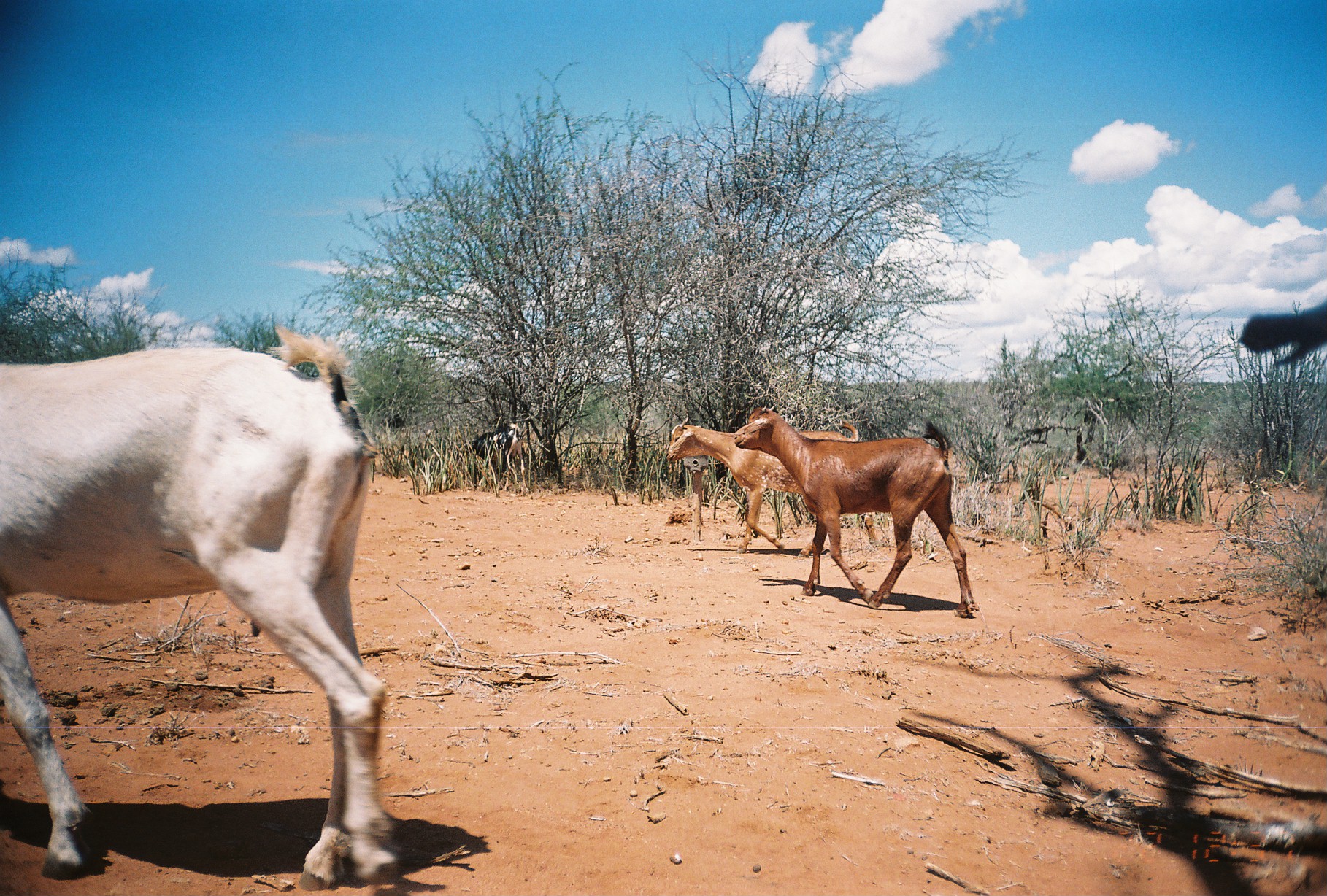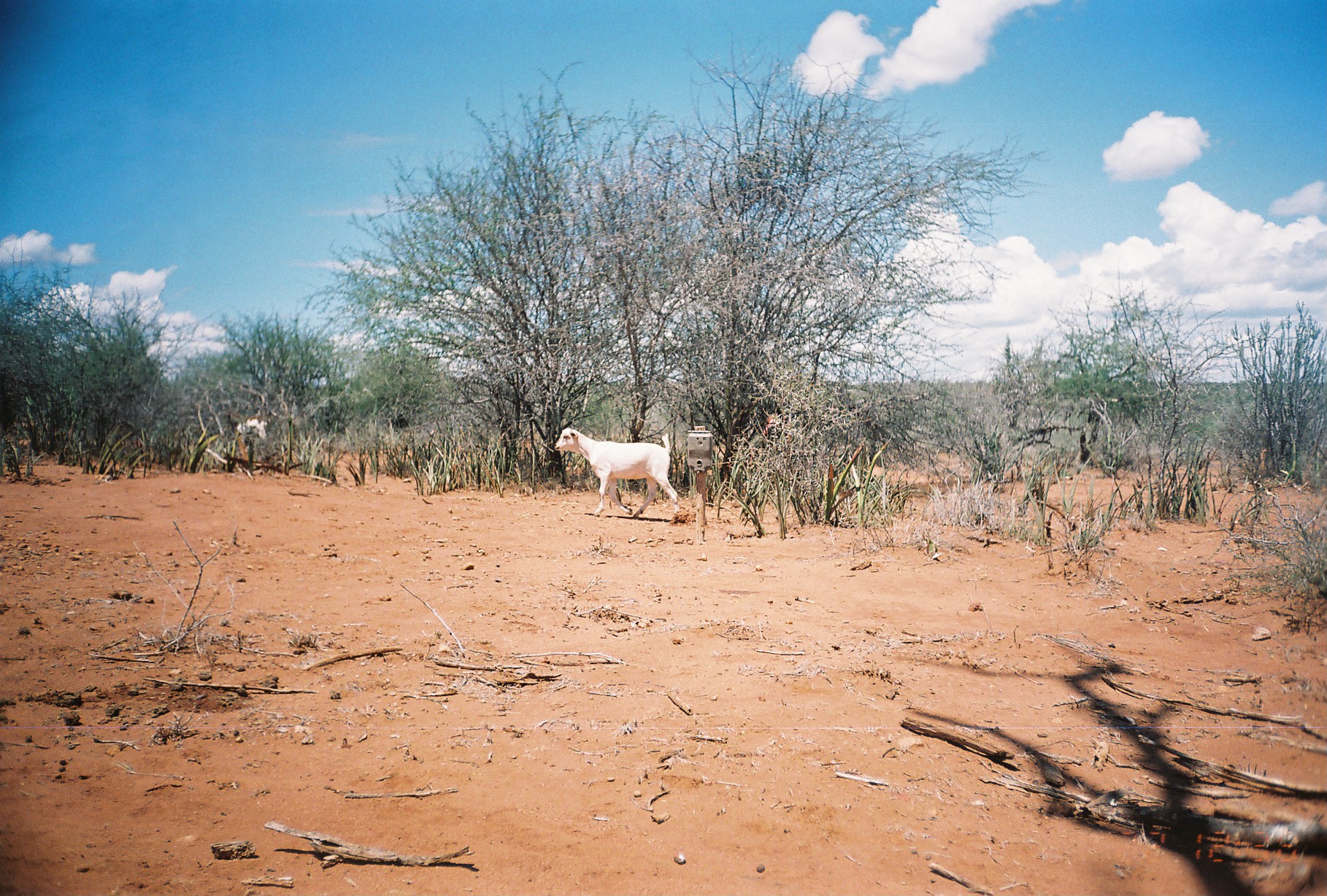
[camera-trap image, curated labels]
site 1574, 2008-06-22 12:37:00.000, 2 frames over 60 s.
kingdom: Animalia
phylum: Chordata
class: Mammalia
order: Artiodactyla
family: Bovidae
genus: Capra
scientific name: Capra aegagrus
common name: wild goat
Capra aegagrus (wild goat), count 5.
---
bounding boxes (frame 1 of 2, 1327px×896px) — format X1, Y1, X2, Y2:
capra aegagrus: 0, 320, 402, 890; 733, 401, 980, 619; 668, 413, 880, 553; 456, 421, 531, 493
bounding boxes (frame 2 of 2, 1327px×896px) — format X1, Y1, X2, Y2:
capra aegagrus: 551, 425, 678, 515